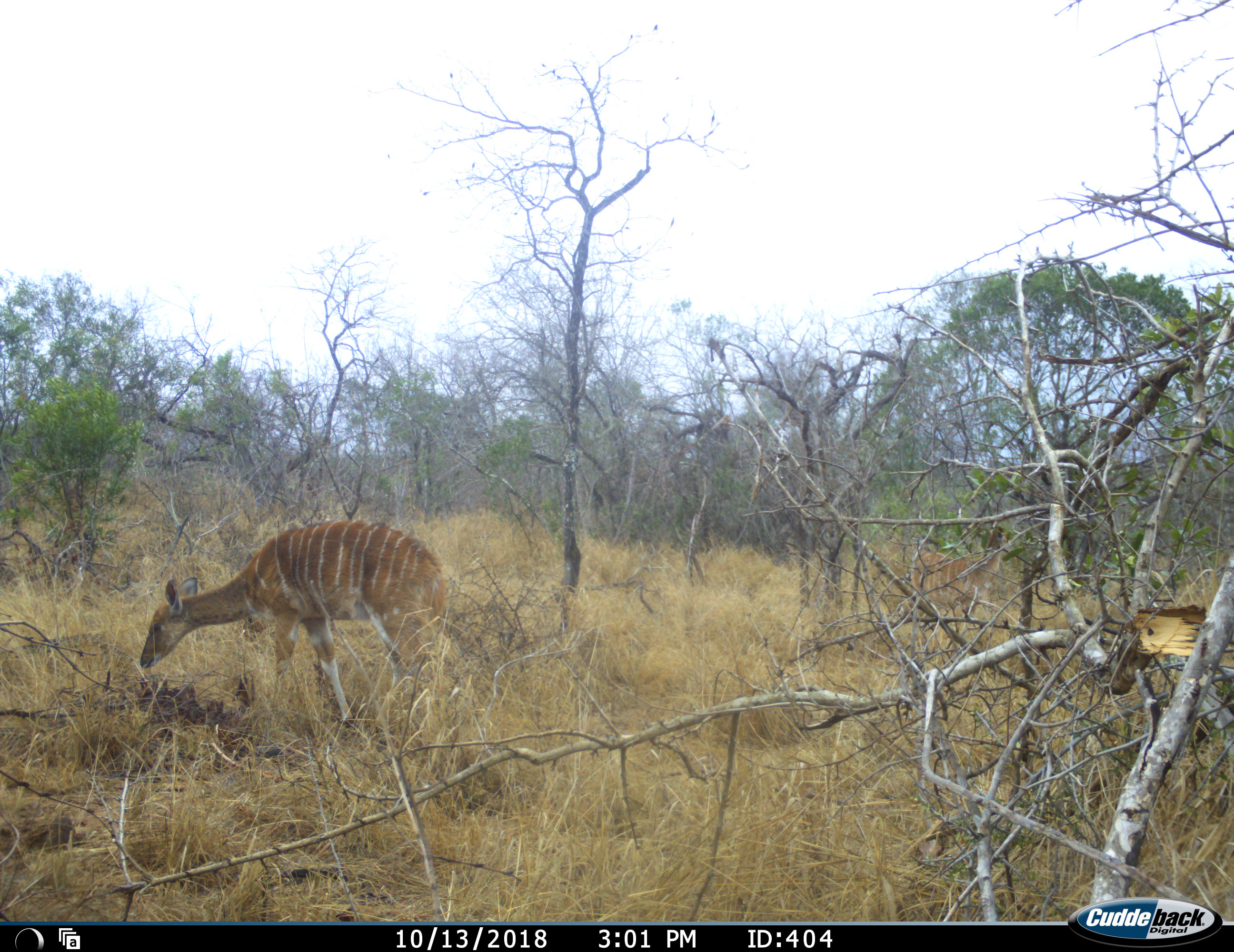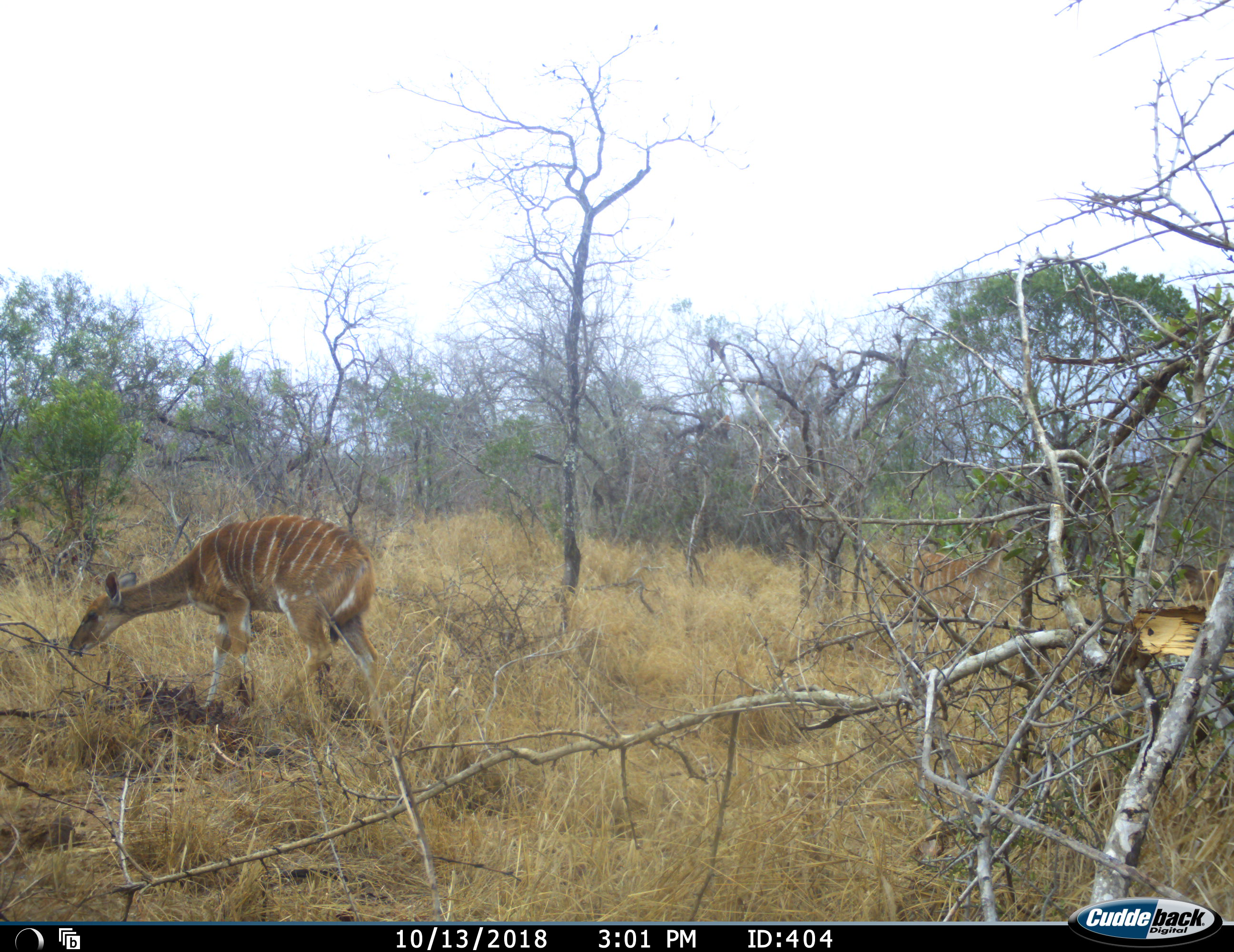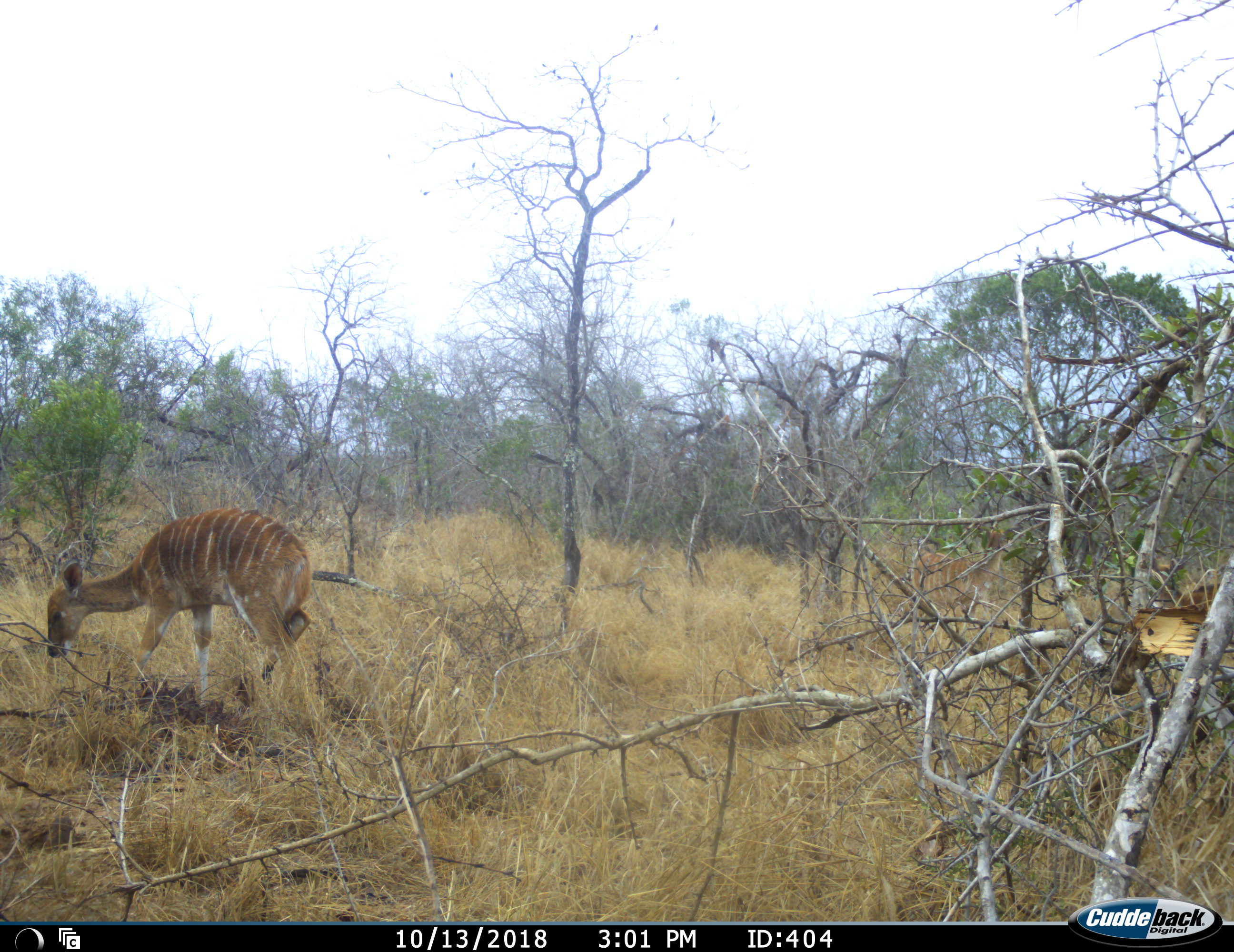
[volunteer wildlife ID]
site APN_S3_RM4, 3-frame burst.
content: unidentified animal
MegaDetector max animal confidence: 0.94